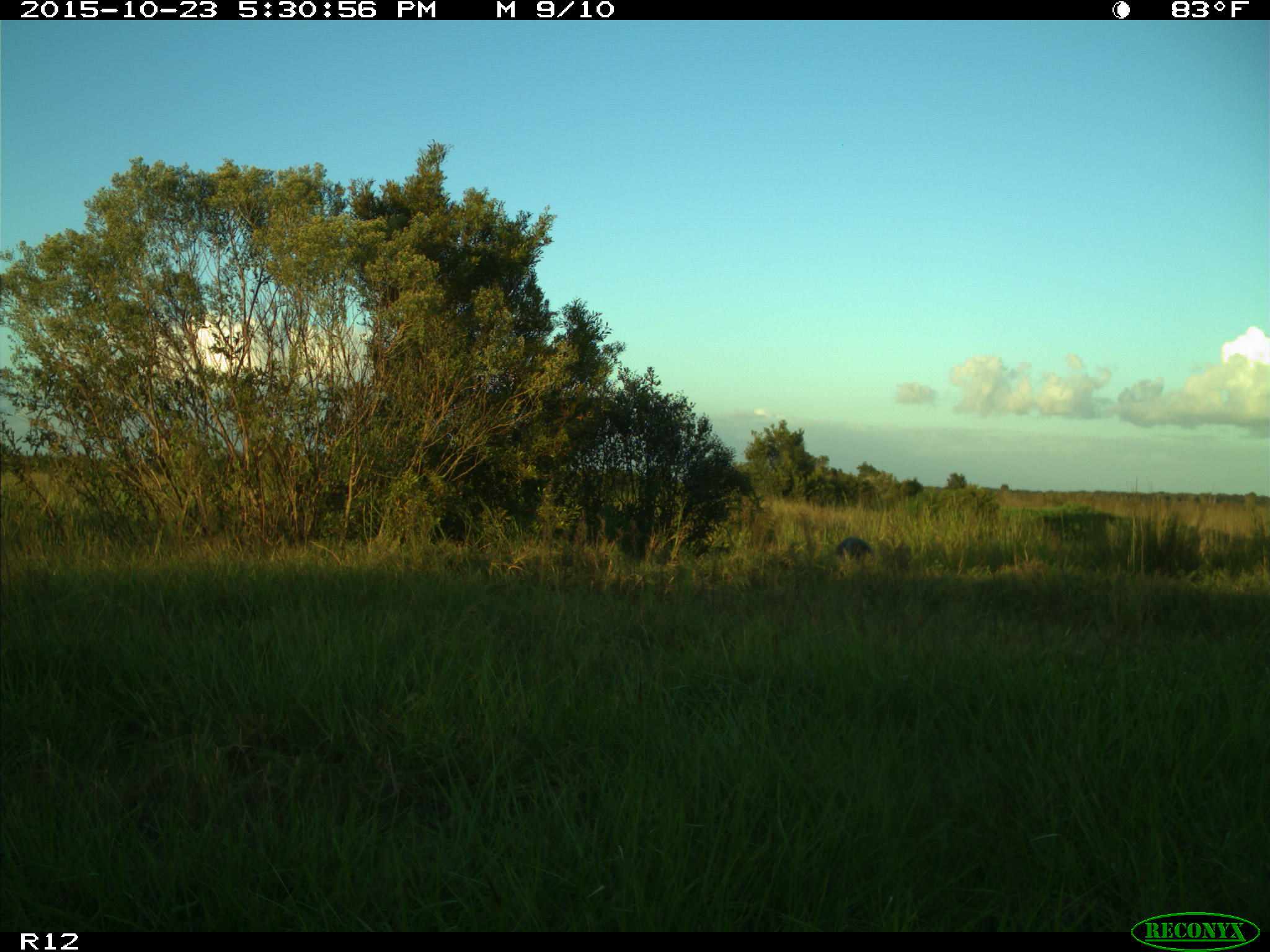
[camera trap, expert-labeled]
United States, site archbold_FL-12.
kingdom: Animalia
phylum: Chordata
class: Mammalia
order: Artiodactyla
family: Cervidae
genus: Odocoileus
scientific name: Odocoileus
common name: deer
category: unidentified deer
Unidentified deer (deer) (Odocoileus).